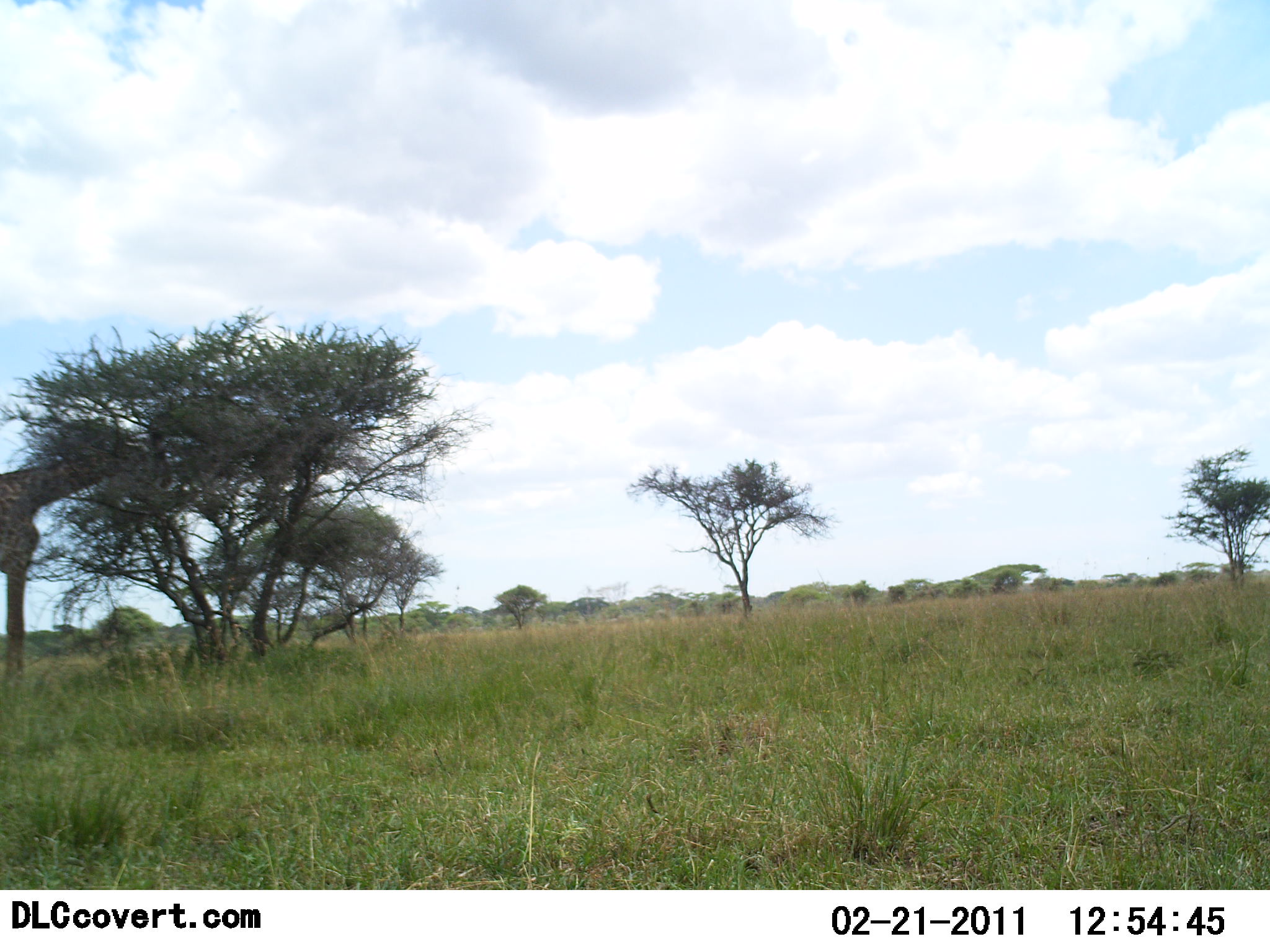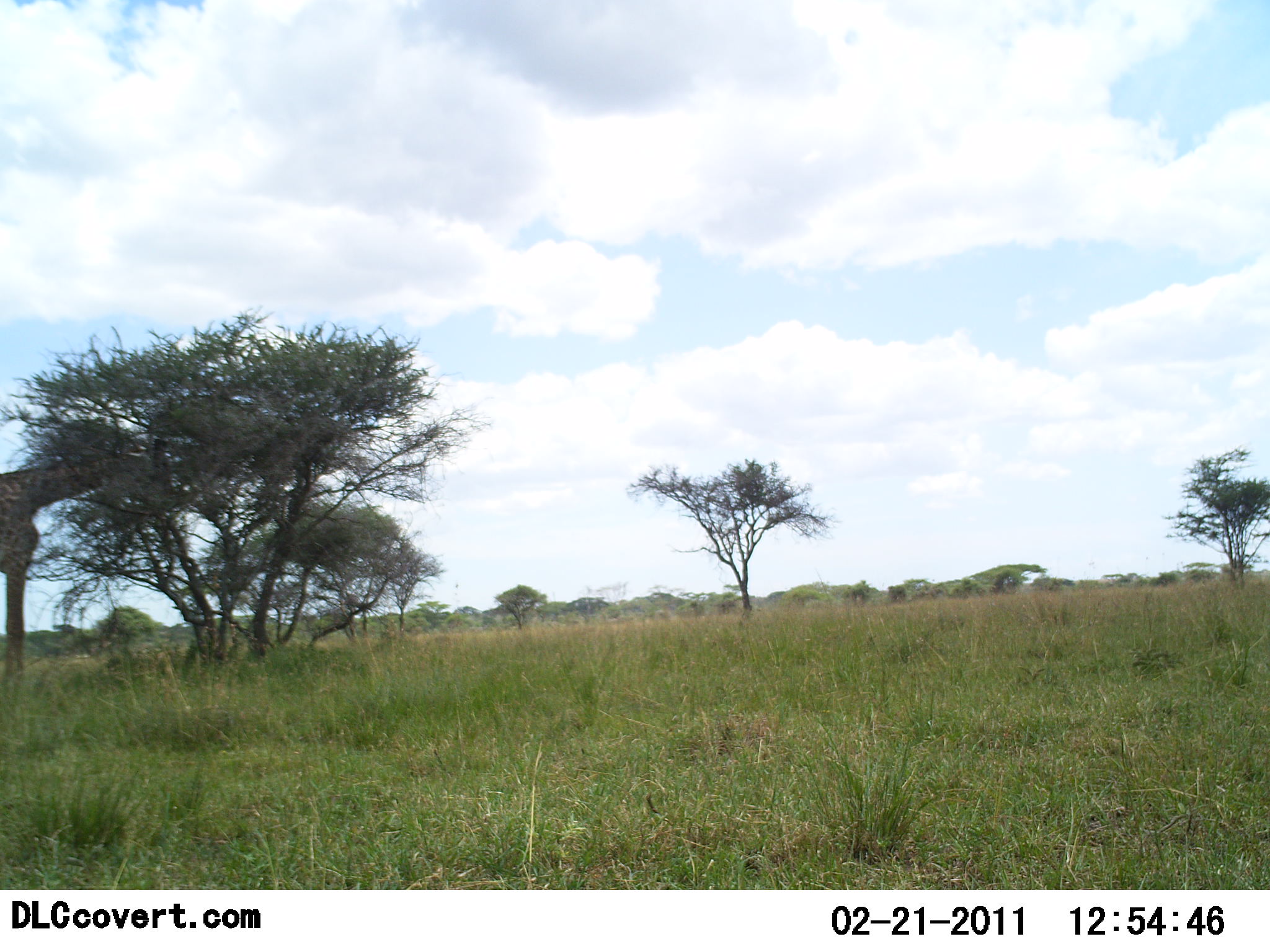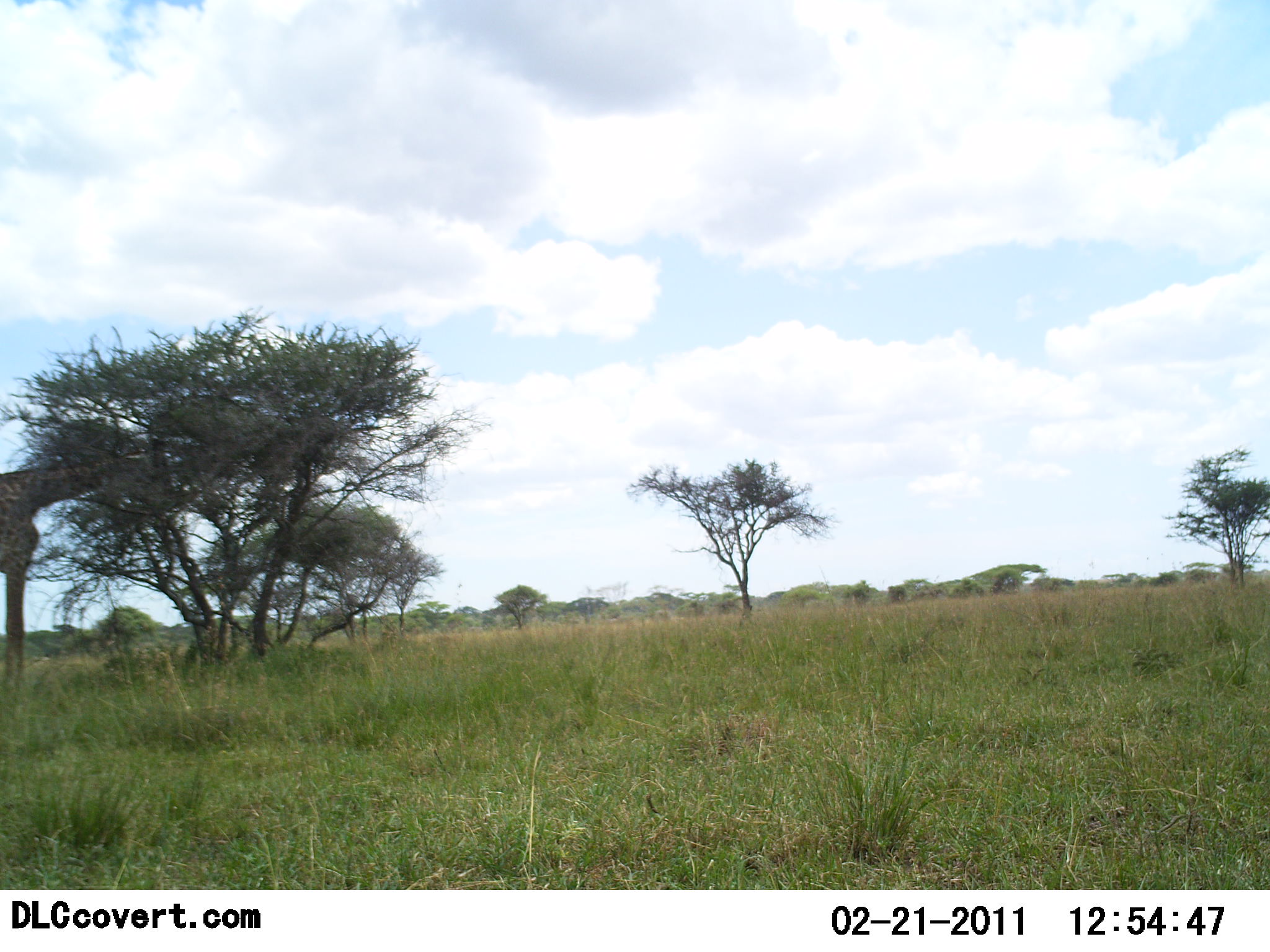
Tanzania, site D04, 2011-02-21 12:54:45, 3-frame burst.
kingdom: Animalia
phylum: Chordata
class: Mammalia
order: Artiodactyla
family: Giraffidae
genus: Giraffa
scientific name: Giraffa camelopardalis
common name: giraffe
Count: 1.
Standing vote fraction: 20%.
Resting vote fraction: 0%.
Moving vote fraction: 0%.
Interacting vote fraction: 0%.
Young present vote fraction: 0%.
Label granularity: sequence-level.